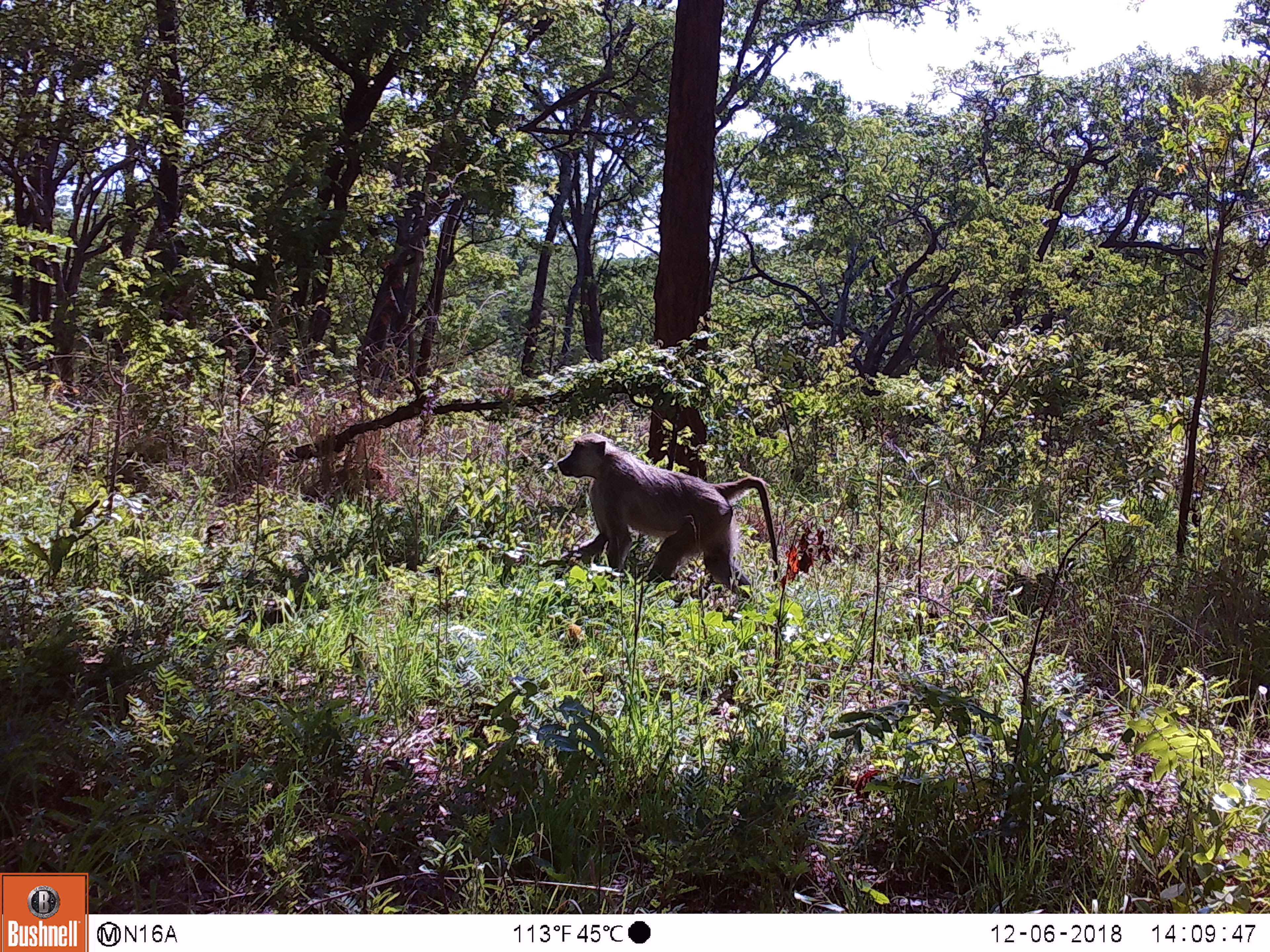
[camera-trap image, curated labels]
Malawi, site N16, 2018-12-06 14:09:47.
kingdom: Animalia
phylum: Chordata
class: Mammalia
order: Primates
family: Cercopithecidae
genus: Papio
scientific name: Papio cynocephalus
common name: yellow baboon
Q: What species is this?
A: Yellow baboon (Papio cynocephalus).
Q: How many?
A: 1.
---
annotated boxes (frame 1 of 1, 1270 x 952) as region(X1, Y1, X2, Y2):
yellow baboon: region(553, 424, 786, 601)